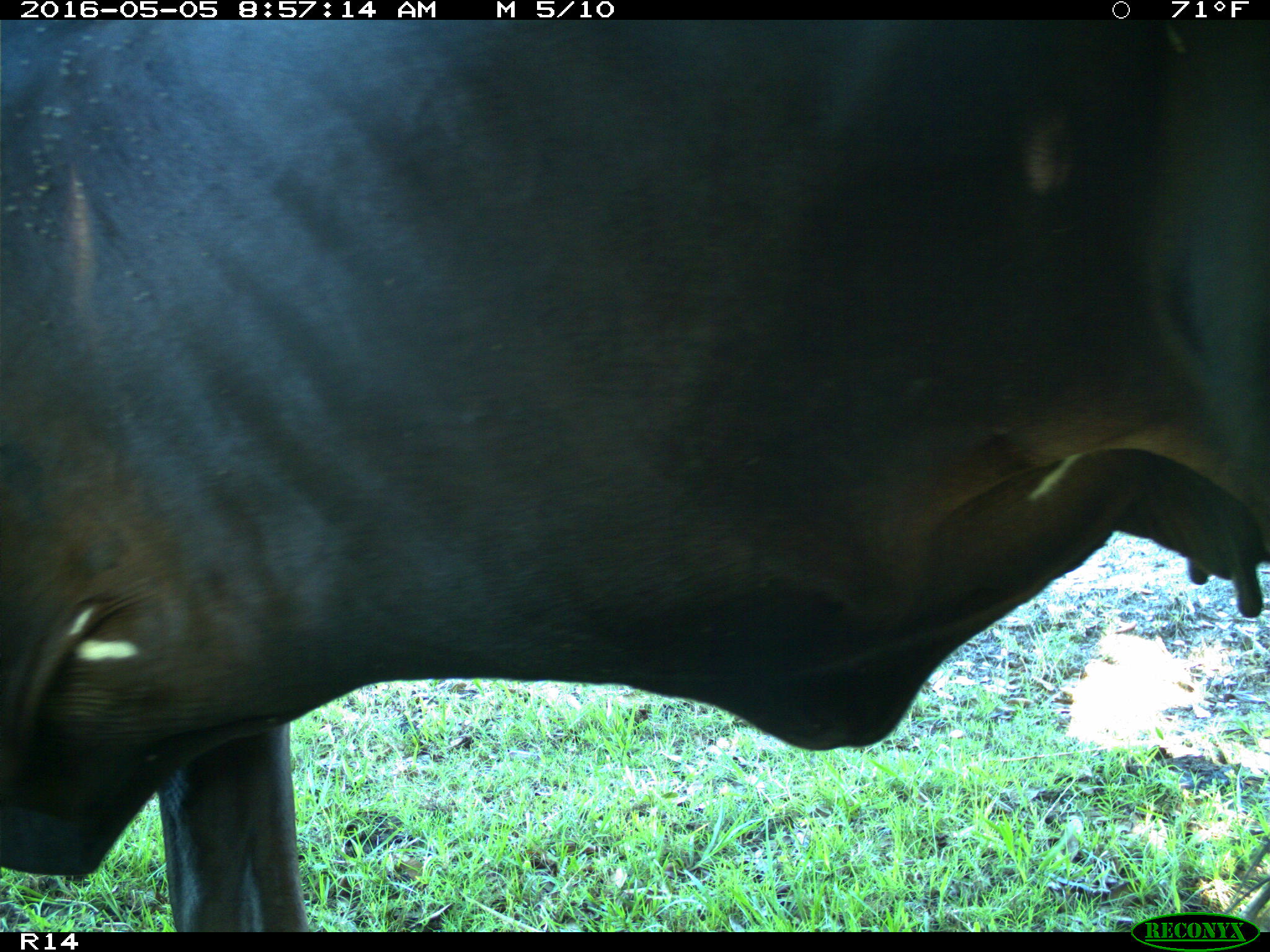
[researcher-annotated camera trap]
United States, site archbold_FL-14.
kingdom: Animalia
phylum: Chordata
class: Mammalia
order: Artiodactyla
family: Bovidae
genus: Bos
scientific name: Bos taurus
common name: domestic cow